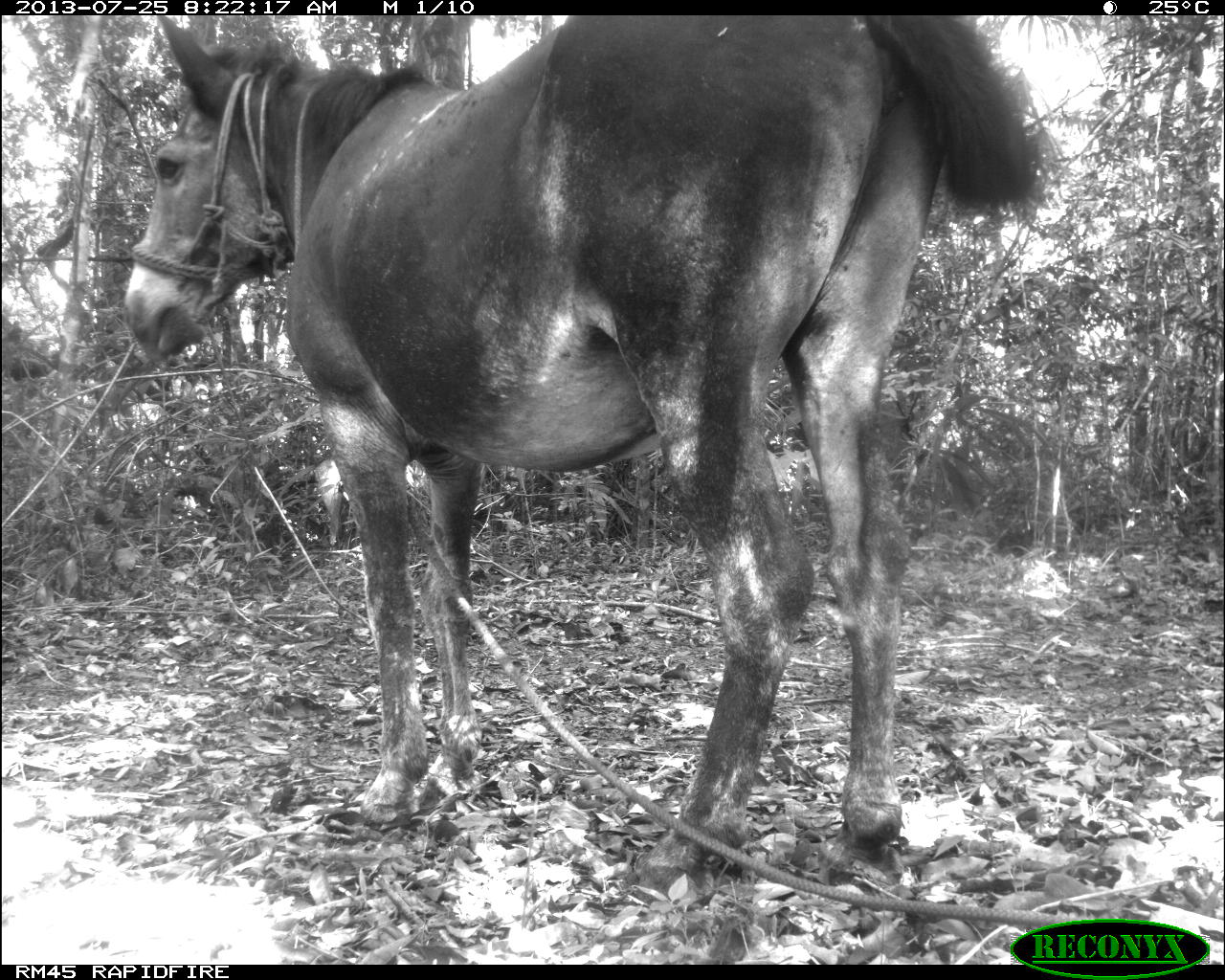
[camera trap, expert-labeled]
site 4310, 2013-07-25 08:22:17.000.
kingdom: Animalia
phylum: Chordata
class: Mammalia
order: Perissodactyla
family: Equidae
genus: Equus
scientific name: Equus ferus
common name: wild horse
Equus ferus (wild horse), count 1.